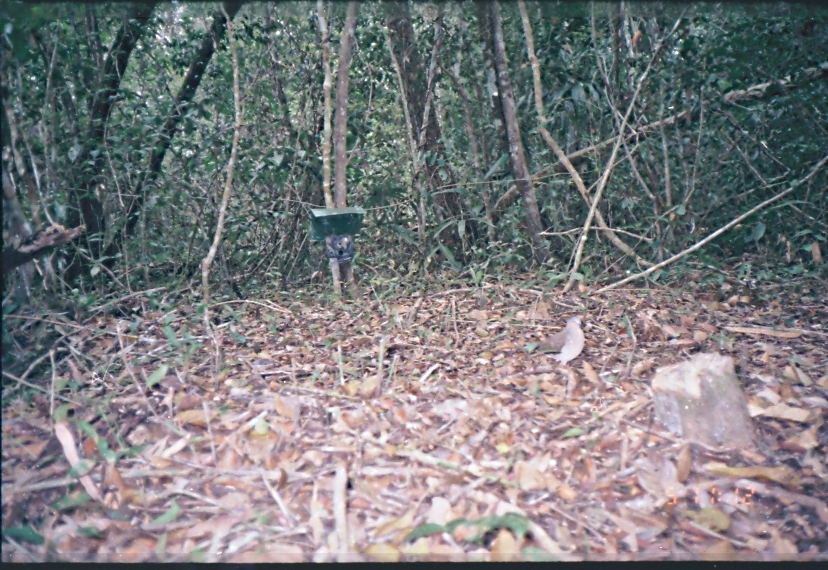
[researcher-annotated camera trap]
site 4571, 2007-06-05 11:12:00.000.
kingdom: Animalia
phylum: Chordata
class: Aves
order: Columbiformes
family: Columbidae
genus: Leptotila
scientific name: Leptotila verreauxi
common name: white-tipped dove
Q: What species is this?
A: Leptotila verreauxi (white-tipped dove).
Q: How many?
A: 1.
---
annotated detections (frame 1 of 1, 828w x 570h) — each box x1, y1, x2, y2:
leptotila verreauxi: 529, 315, 588, 365